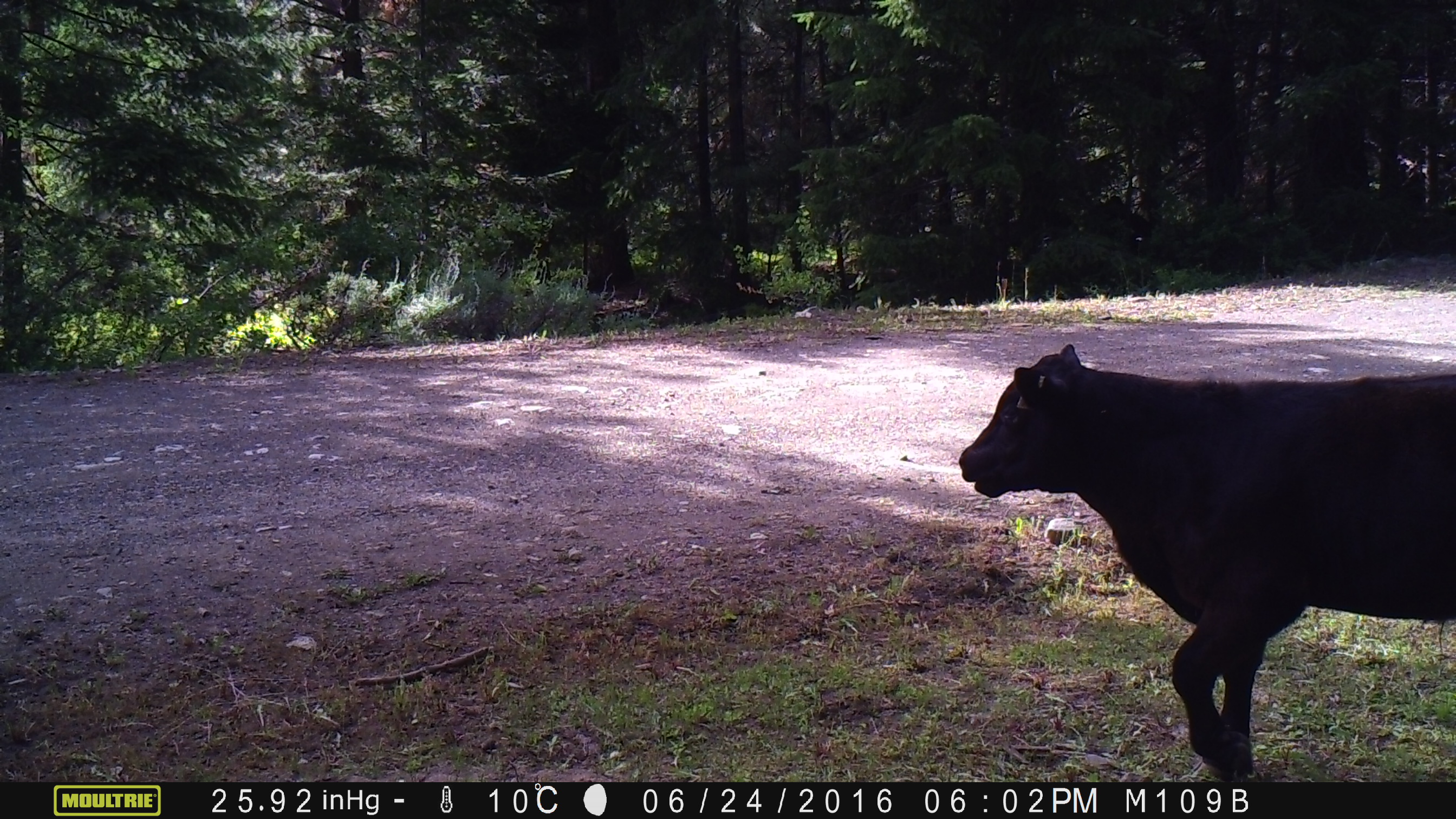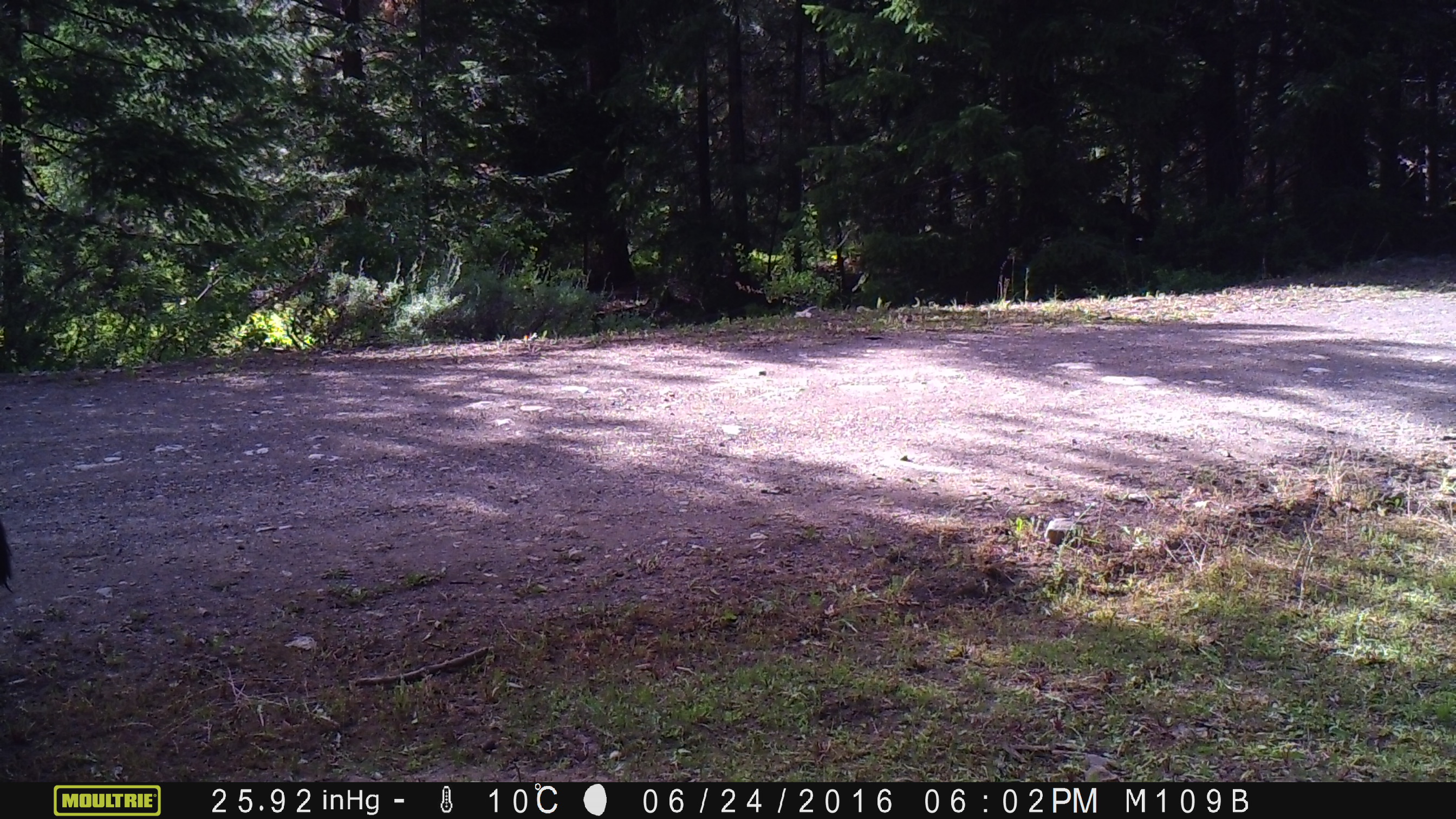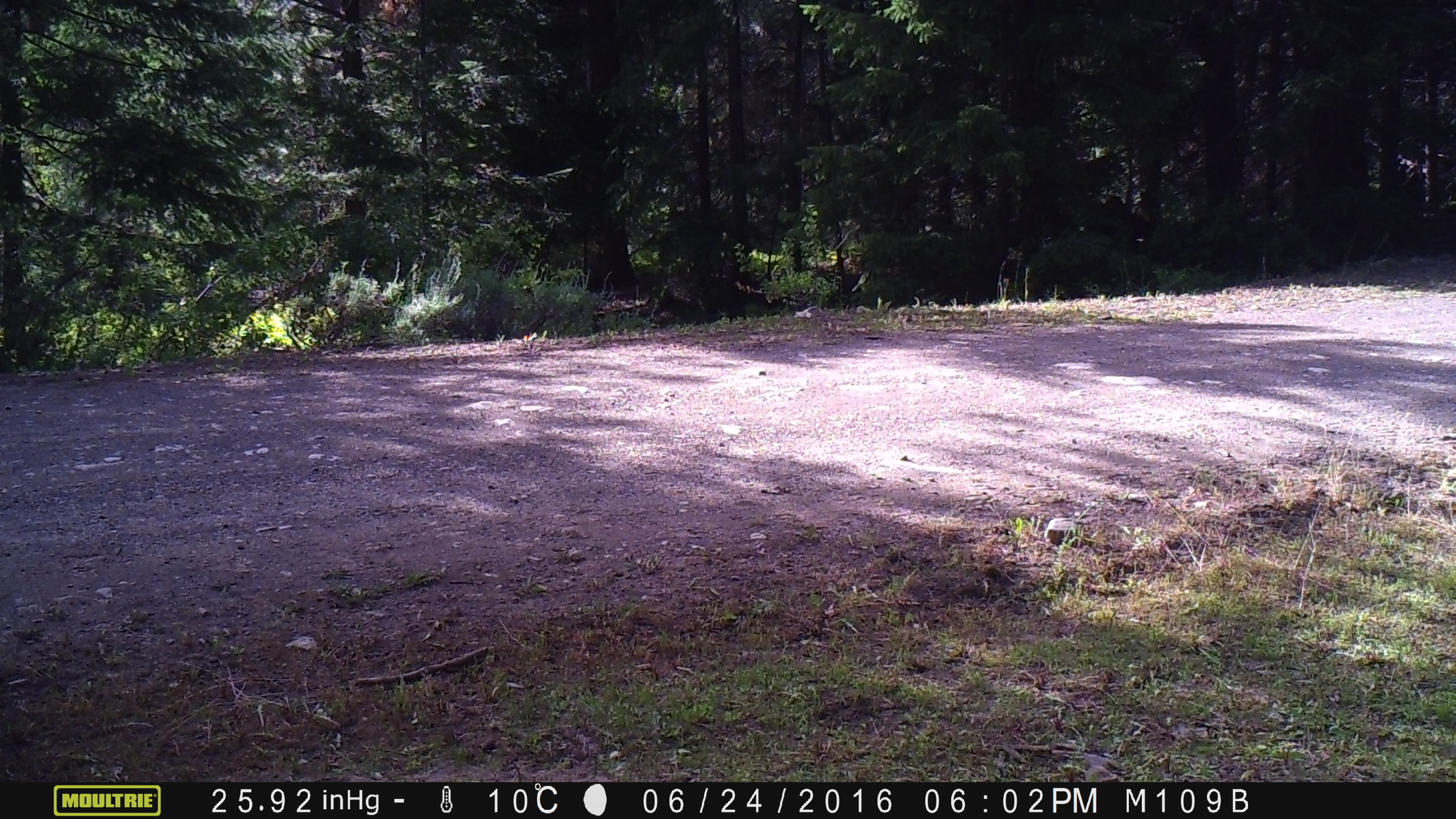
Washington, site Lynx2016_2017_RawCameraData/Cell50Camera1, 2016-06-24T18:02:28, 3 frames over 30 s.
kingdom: Animalia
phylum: Chordata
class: Mammalia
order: Artiodactyla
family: Bovidae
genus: Bos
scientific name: Bos taurus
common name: domestic cattle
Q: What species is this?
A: Domestic cattle (Bos taurus).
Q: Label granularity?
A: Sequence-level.